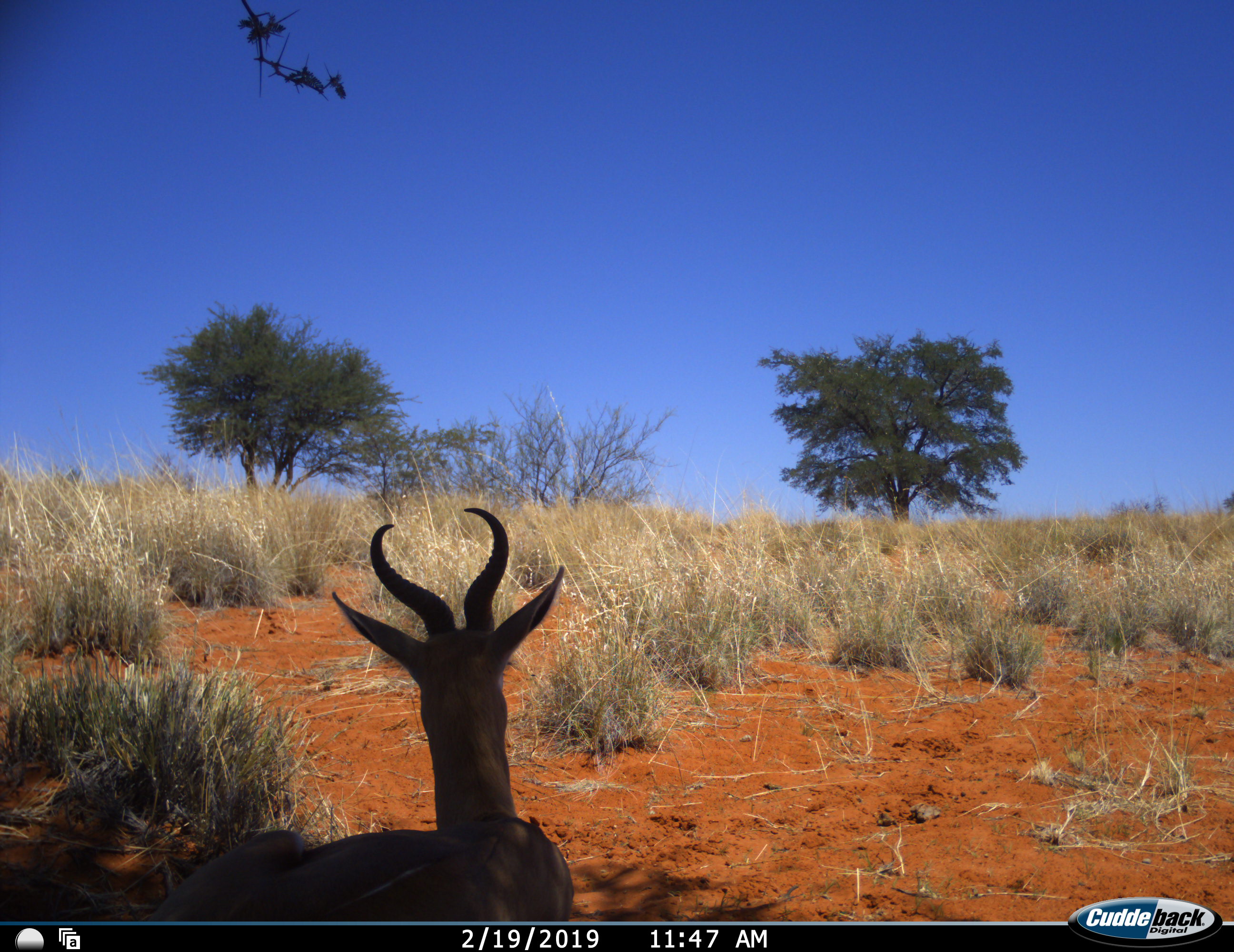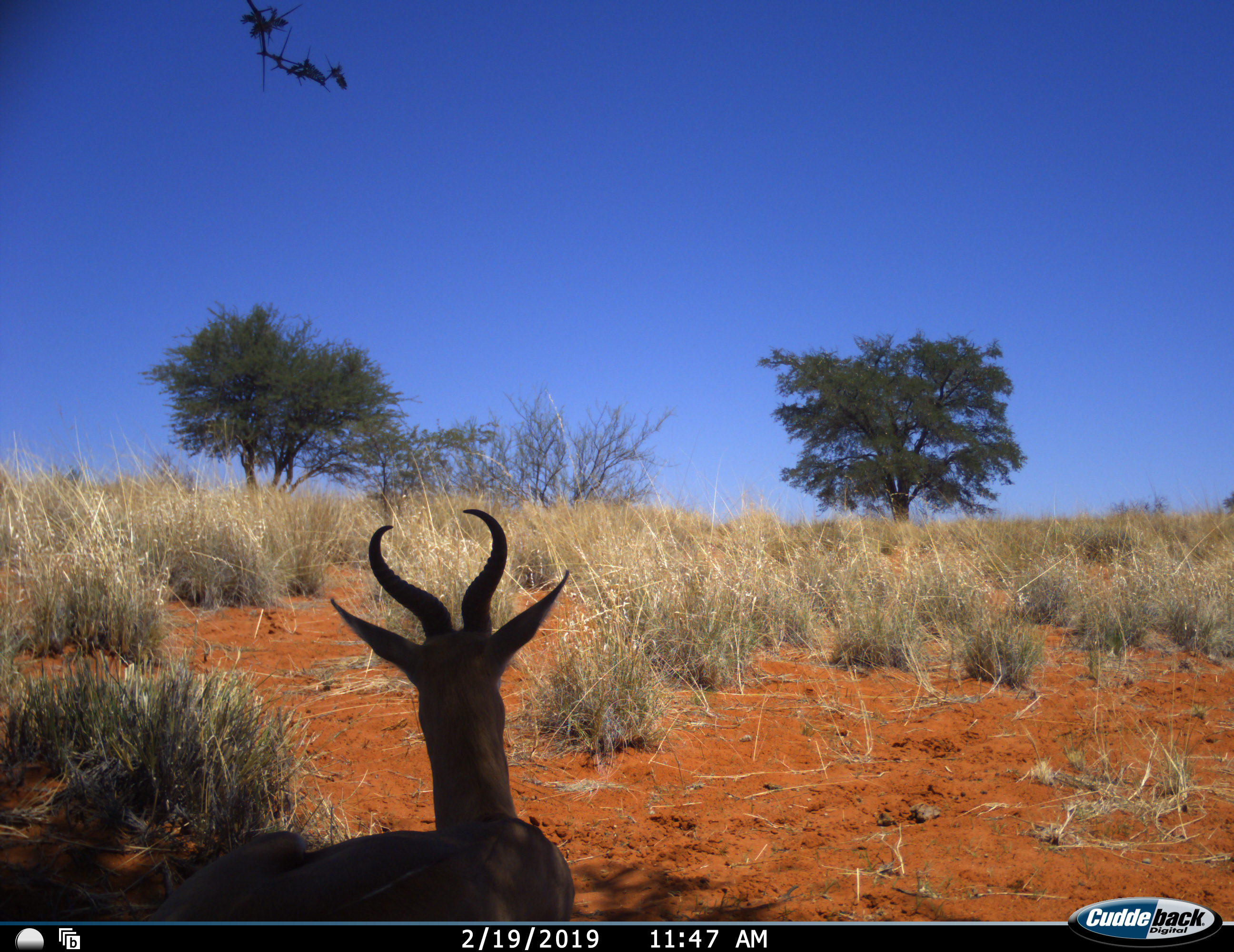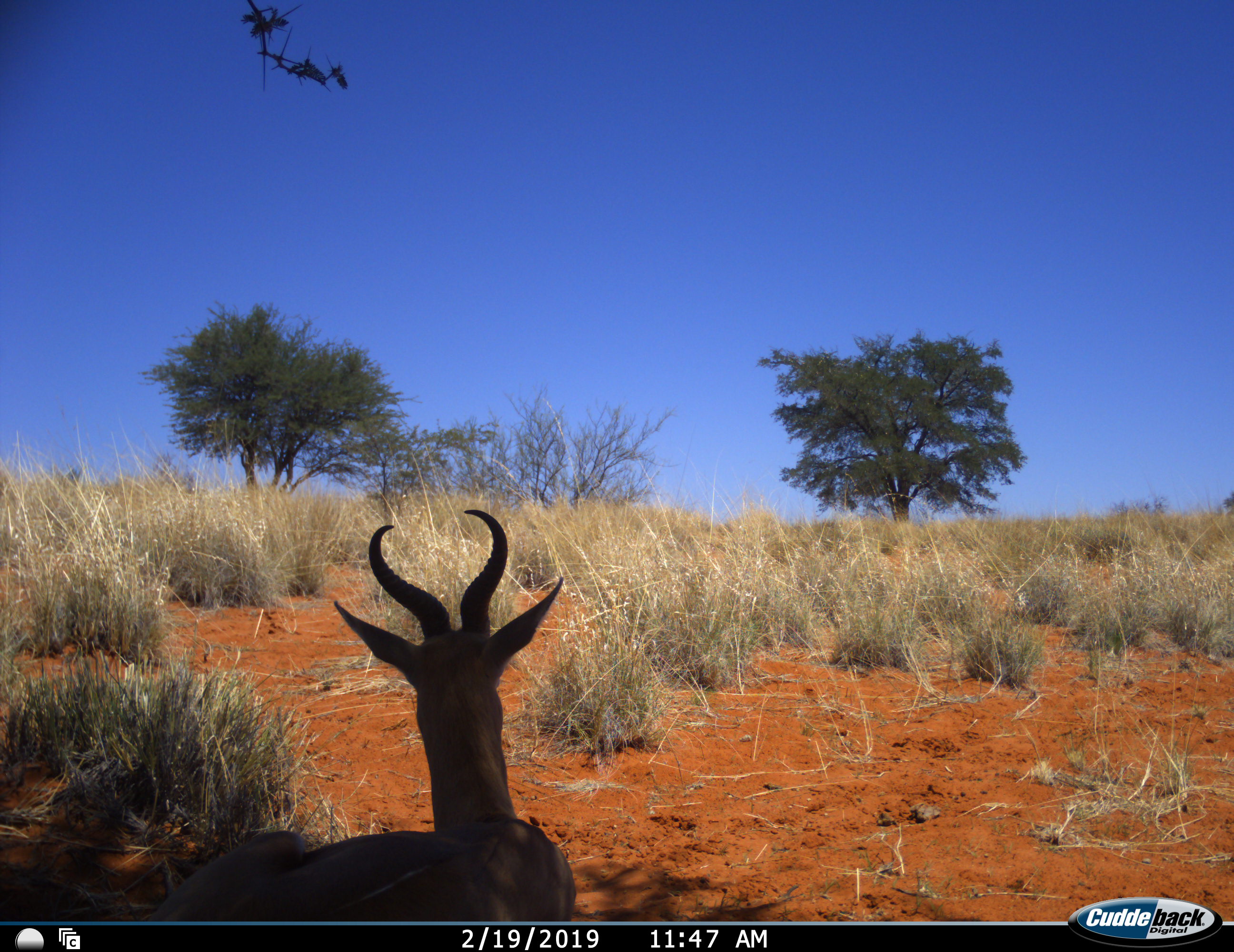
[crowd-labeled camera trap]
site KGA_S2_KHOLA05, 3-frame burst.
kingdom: Animalia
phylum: Chordata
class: Mammalia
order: Artiodactyla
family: Bovidae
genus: Antidorcas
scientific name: Antidorcas marsupialis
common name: springbok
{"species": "springbok (Antidorcas marsupialis)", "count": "1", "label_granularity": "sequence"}